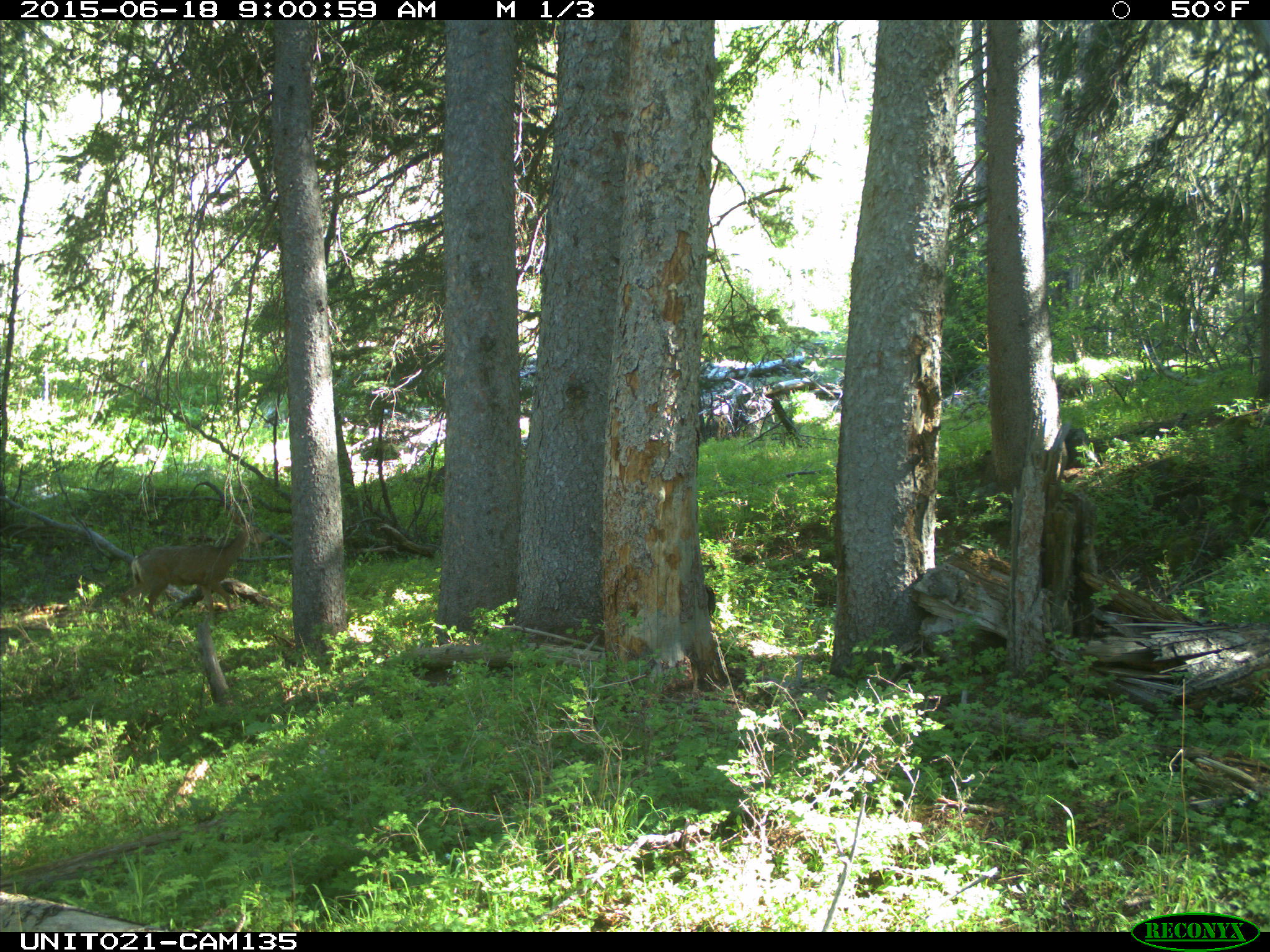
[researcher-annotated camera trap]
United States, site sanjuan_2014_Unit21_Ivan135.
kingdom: Animalia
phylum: Chordata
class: Mammalia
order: Artiodactyla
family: Cervidae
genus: Odocoileus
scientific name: Odocoileus hemionus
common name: mule deer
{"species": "Odocoileus hemionus (mule deer)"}